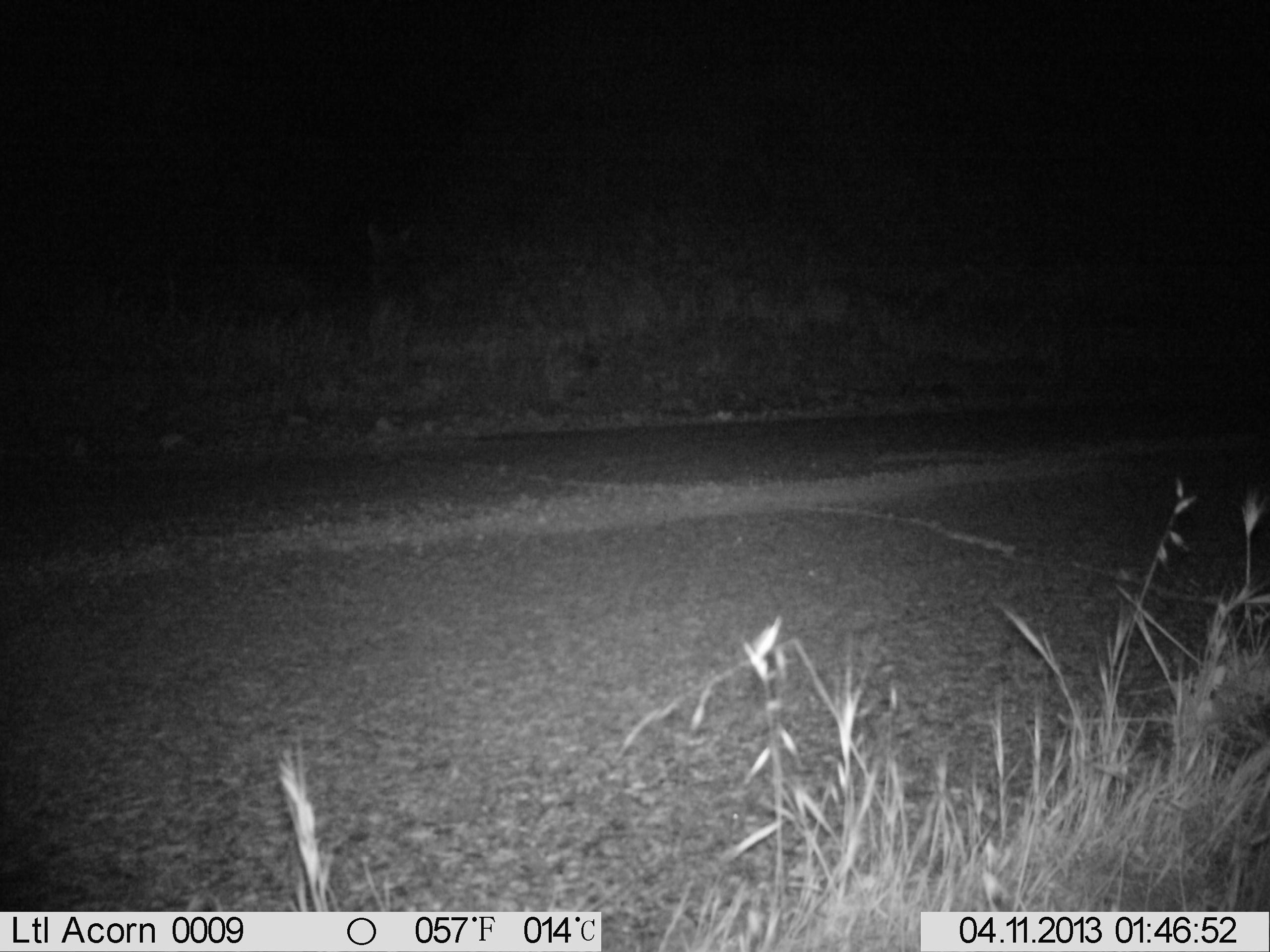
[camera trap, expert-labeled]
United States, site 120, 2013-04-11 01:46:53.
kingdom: Animalia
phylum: Chordata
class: Mammalia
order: Carnivora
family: Canidae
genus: Canis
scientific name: Canis latrans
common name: coyote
Coyote (Canis latrans).